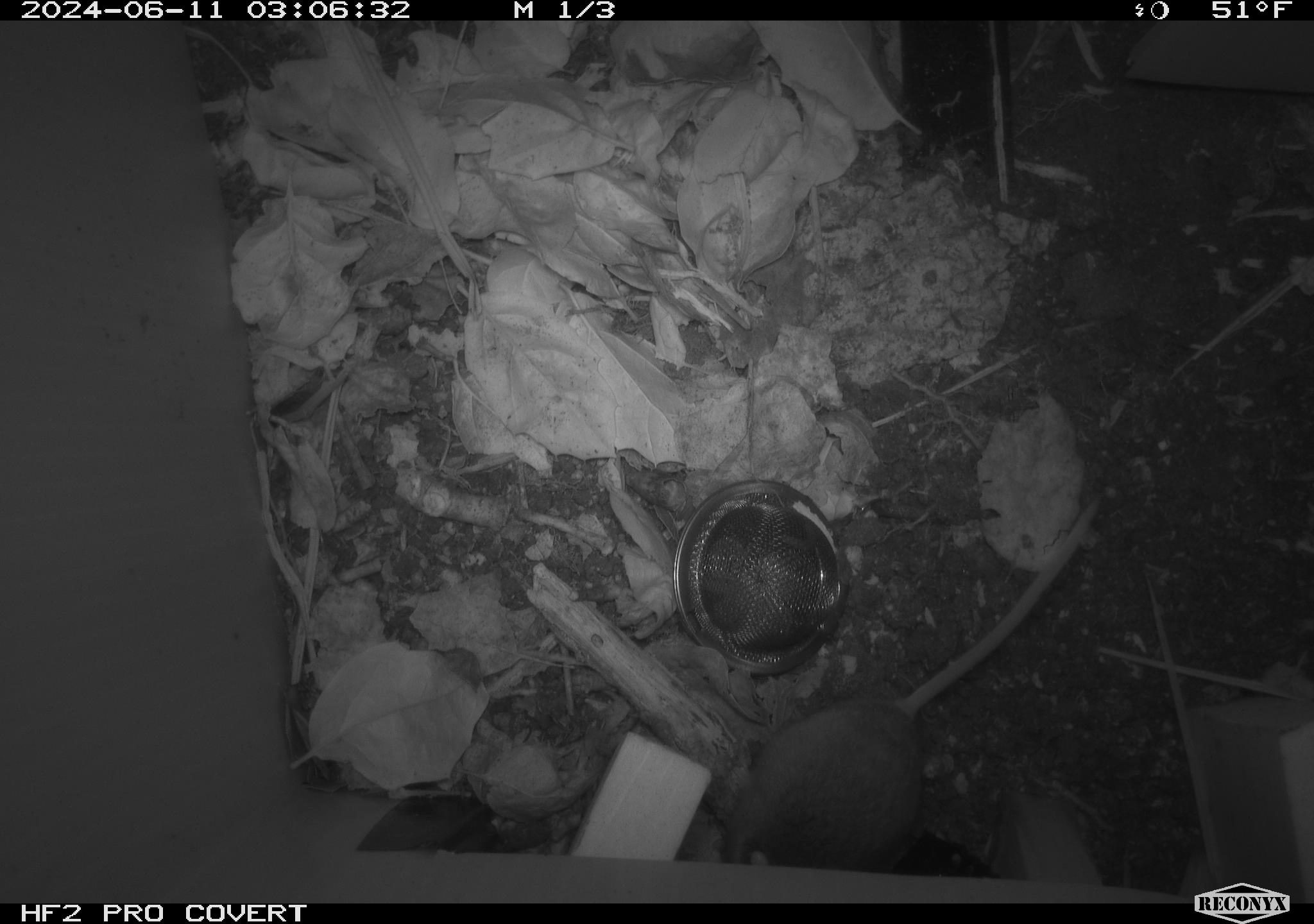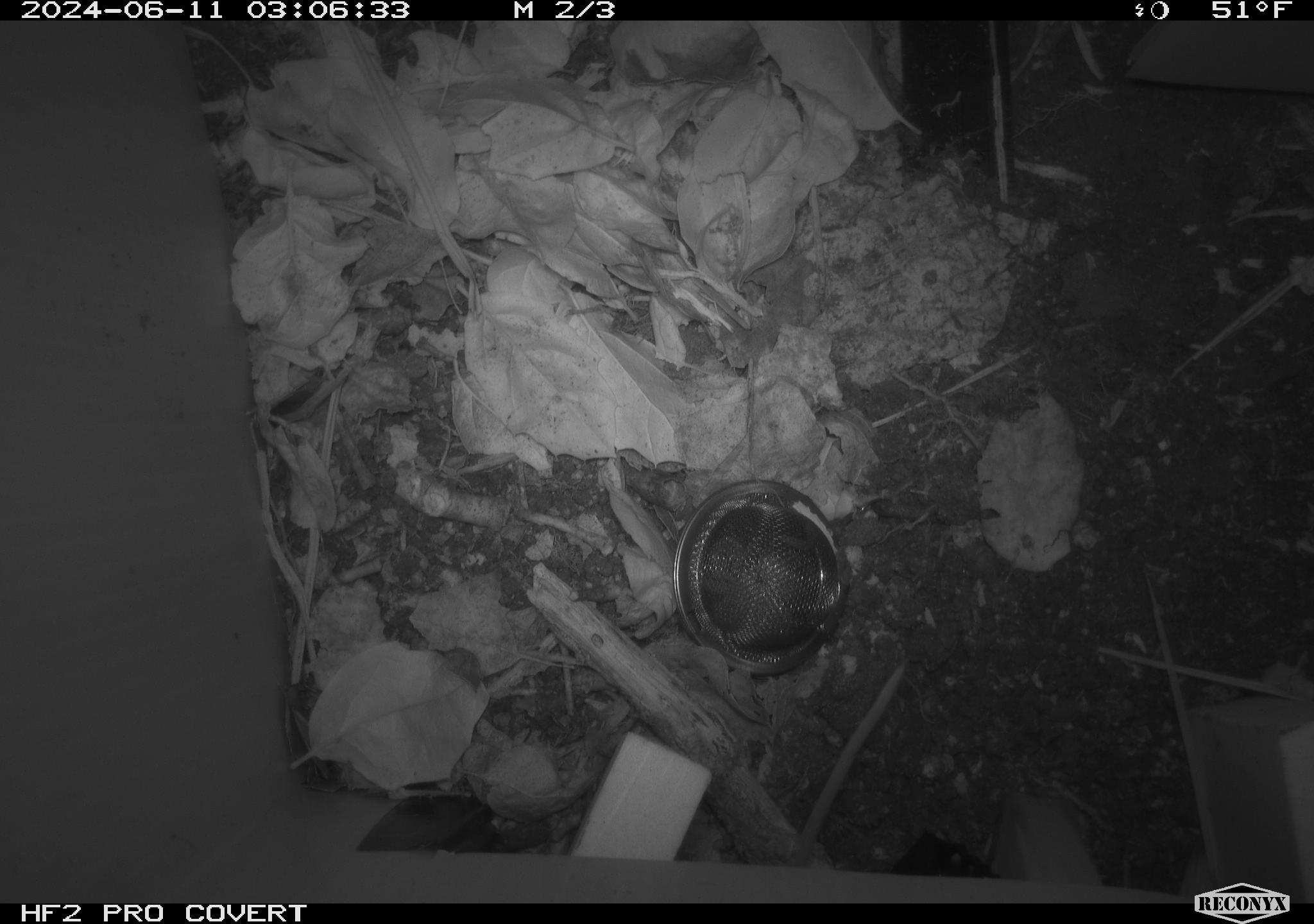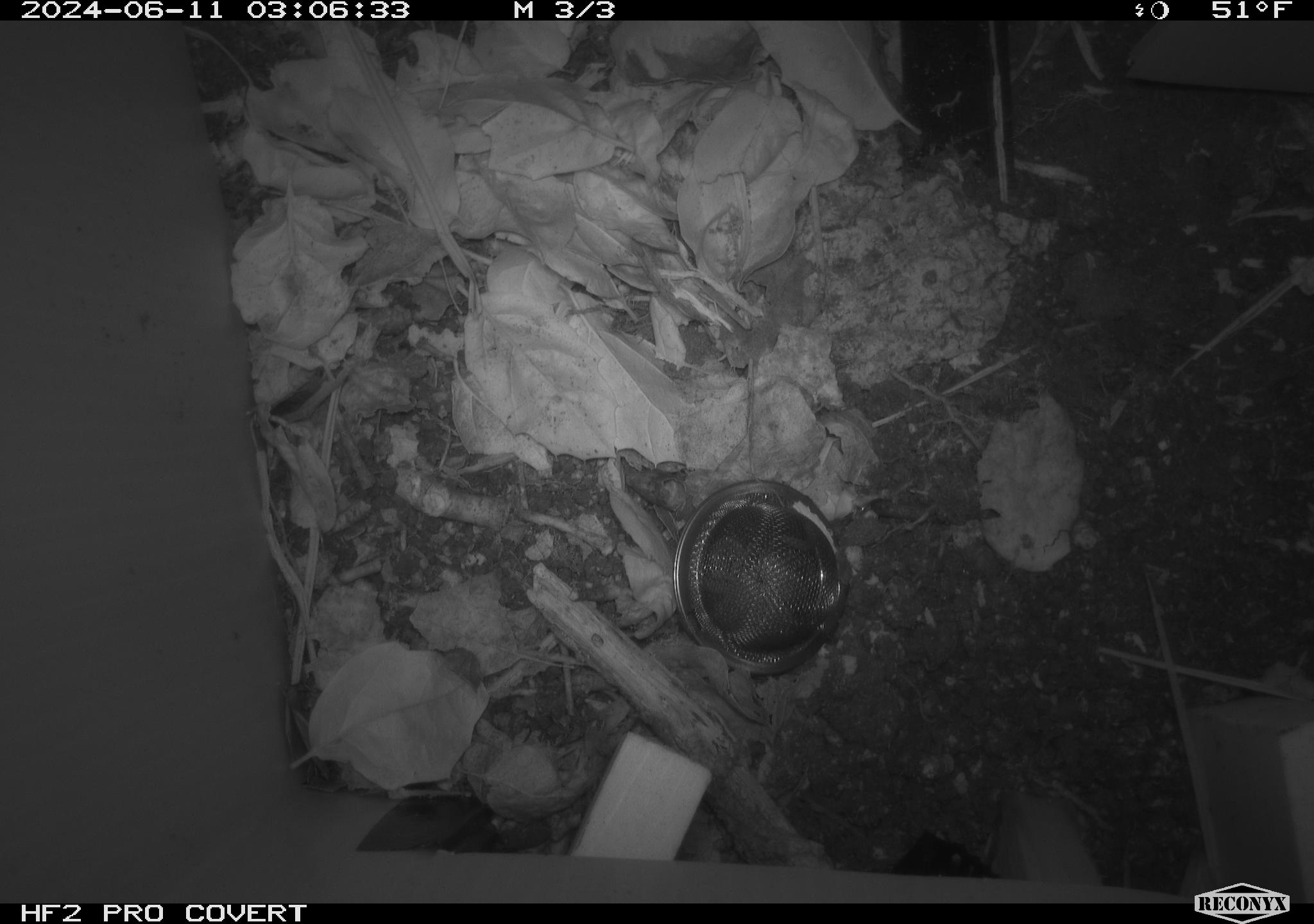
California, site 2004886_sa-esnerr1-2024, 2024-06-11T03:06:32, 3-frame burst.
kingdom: Animalia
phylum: Chordata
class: Mammalia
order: Rodentia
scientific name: Rodentia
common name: rodent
Rodent (Rodentia).